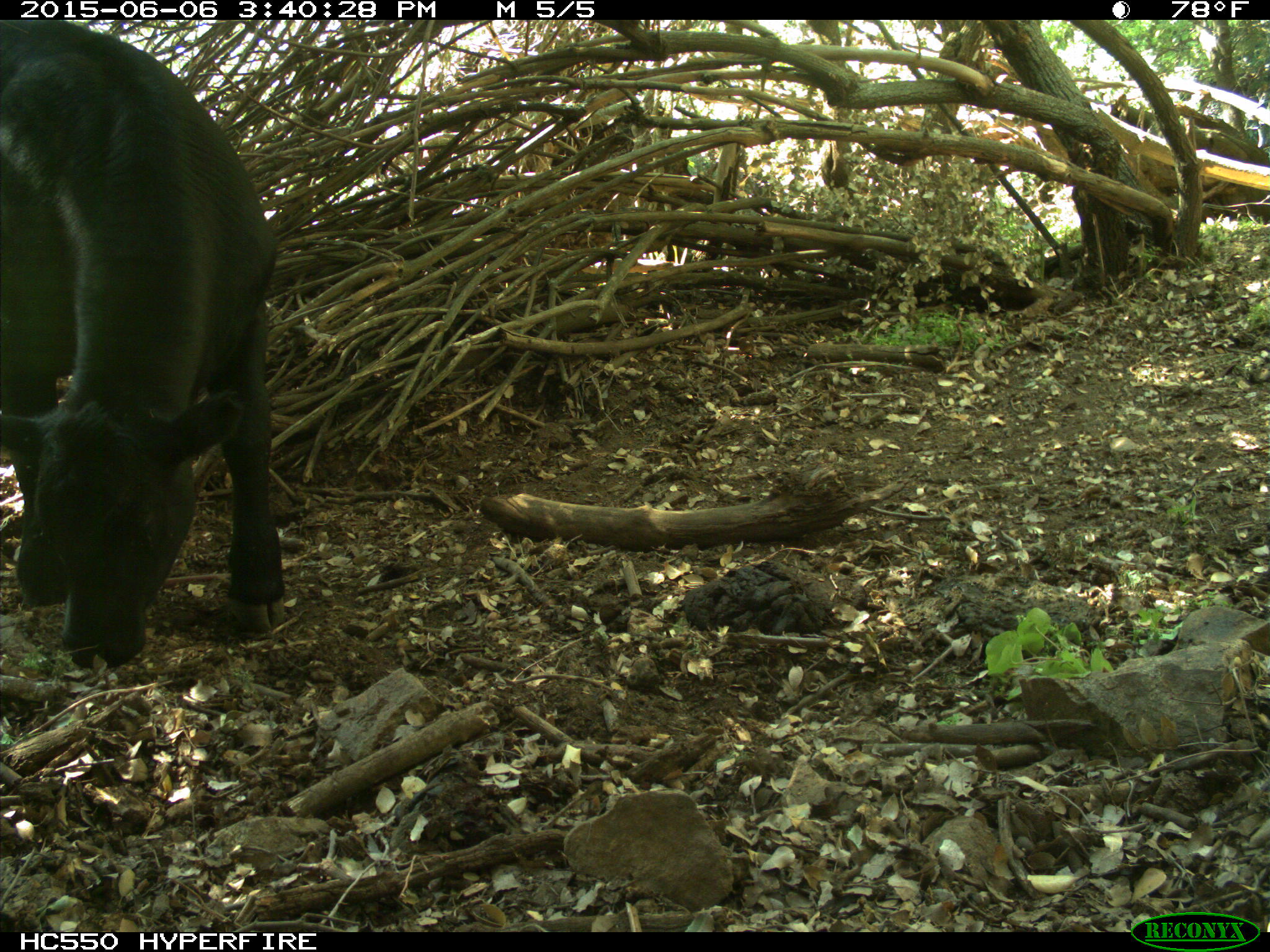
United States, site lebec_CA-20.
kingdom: Animalia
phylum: Chordata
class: Mammalia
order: Artiodactyla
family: Bovidae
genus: Bos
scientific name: Bos taurus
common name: domestic cow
Bos taurus (domestic cow).